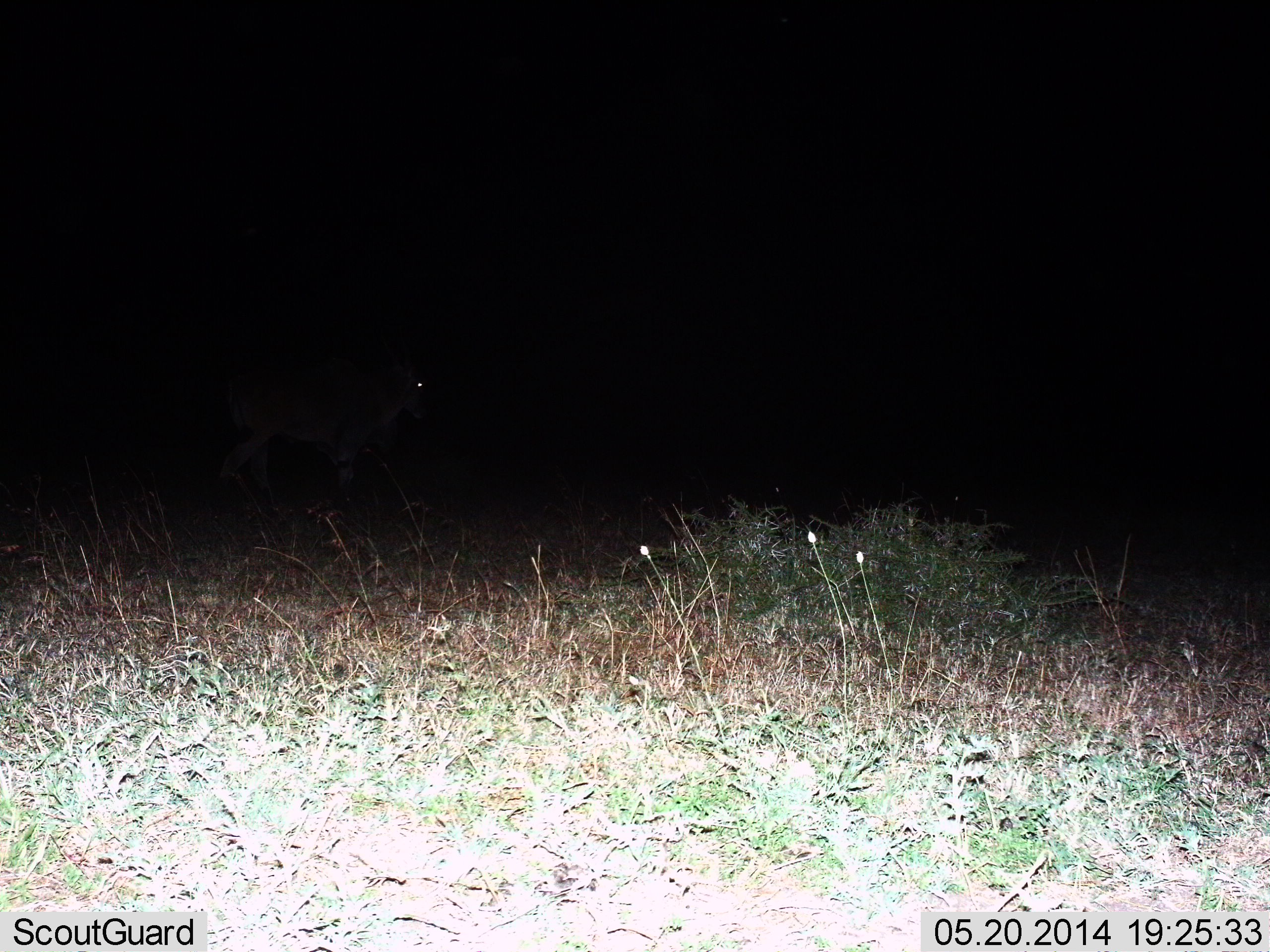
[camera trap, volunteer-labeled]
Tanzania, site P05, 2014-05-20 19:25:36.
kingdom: Animalia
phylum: Chordata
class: Mammalia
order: Artiodactyla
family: Bovidae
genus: Tragelaphus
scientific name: Tragelaphus oryx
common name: eland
Eland (Tragelaphus oryx), count 1. Behavior (volunteer vote fractions): standing 38%, resting 0%, moving 62%, interacting 0%. Young present (vote fraction): 0%. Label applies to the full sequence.